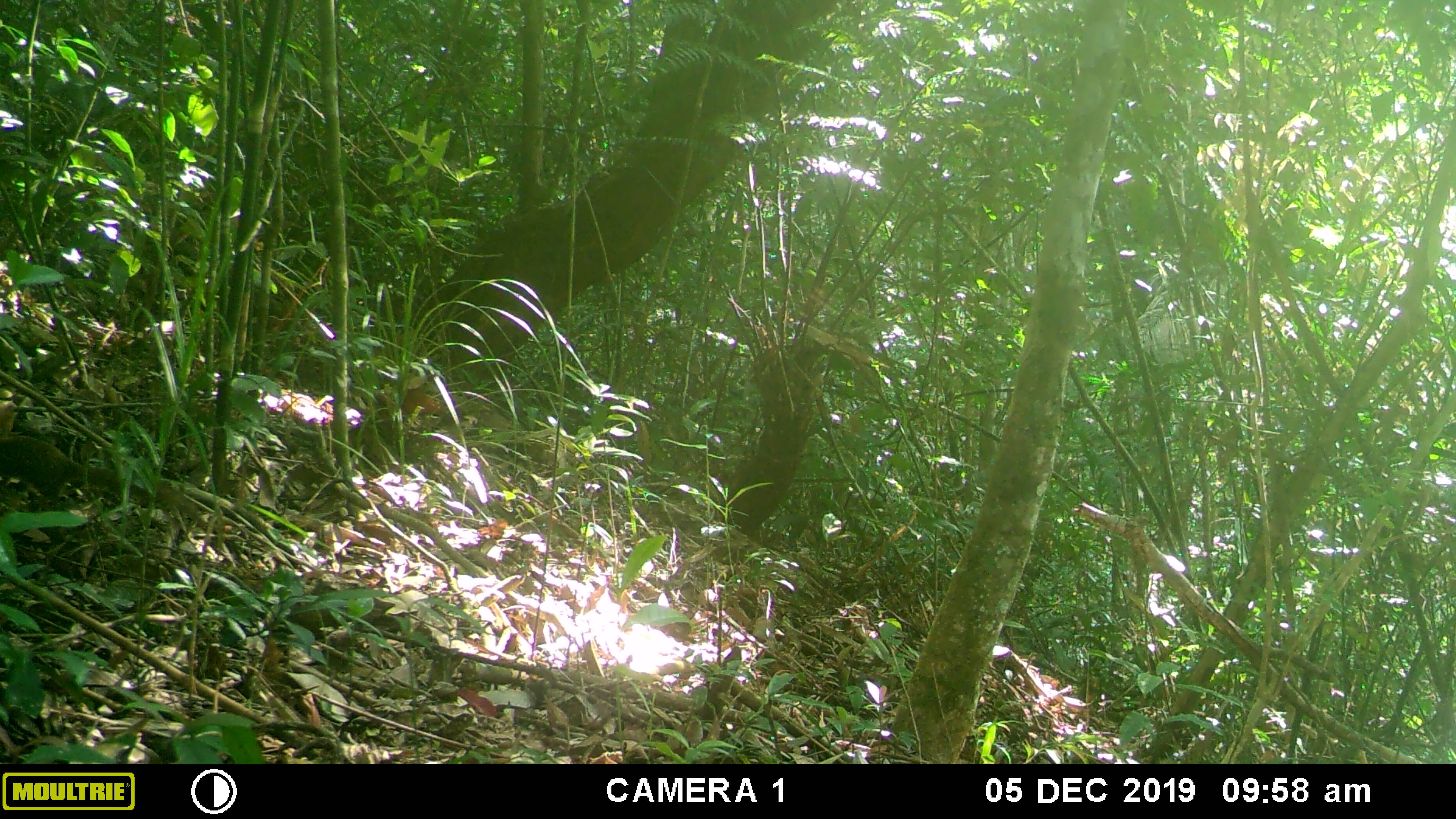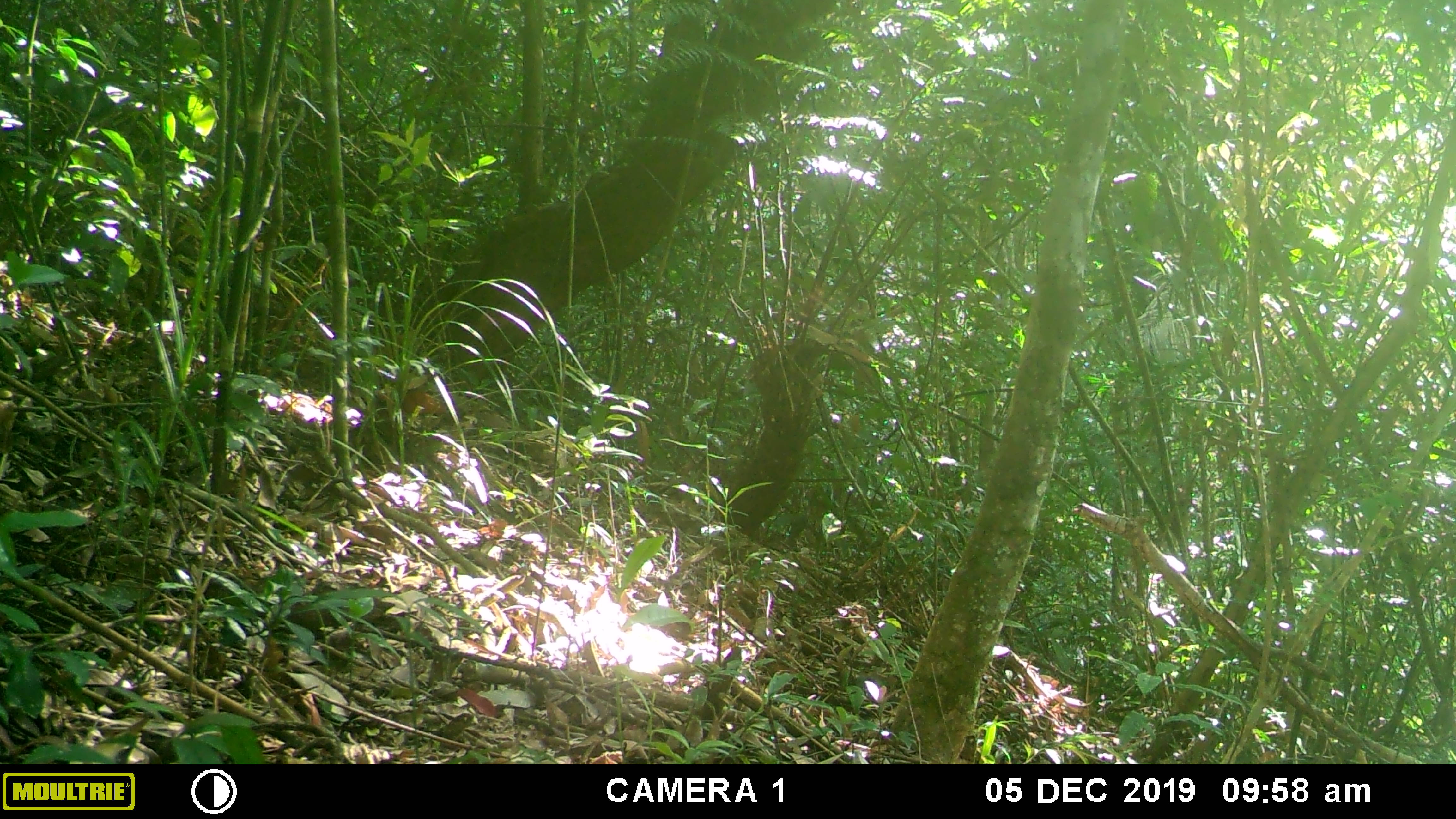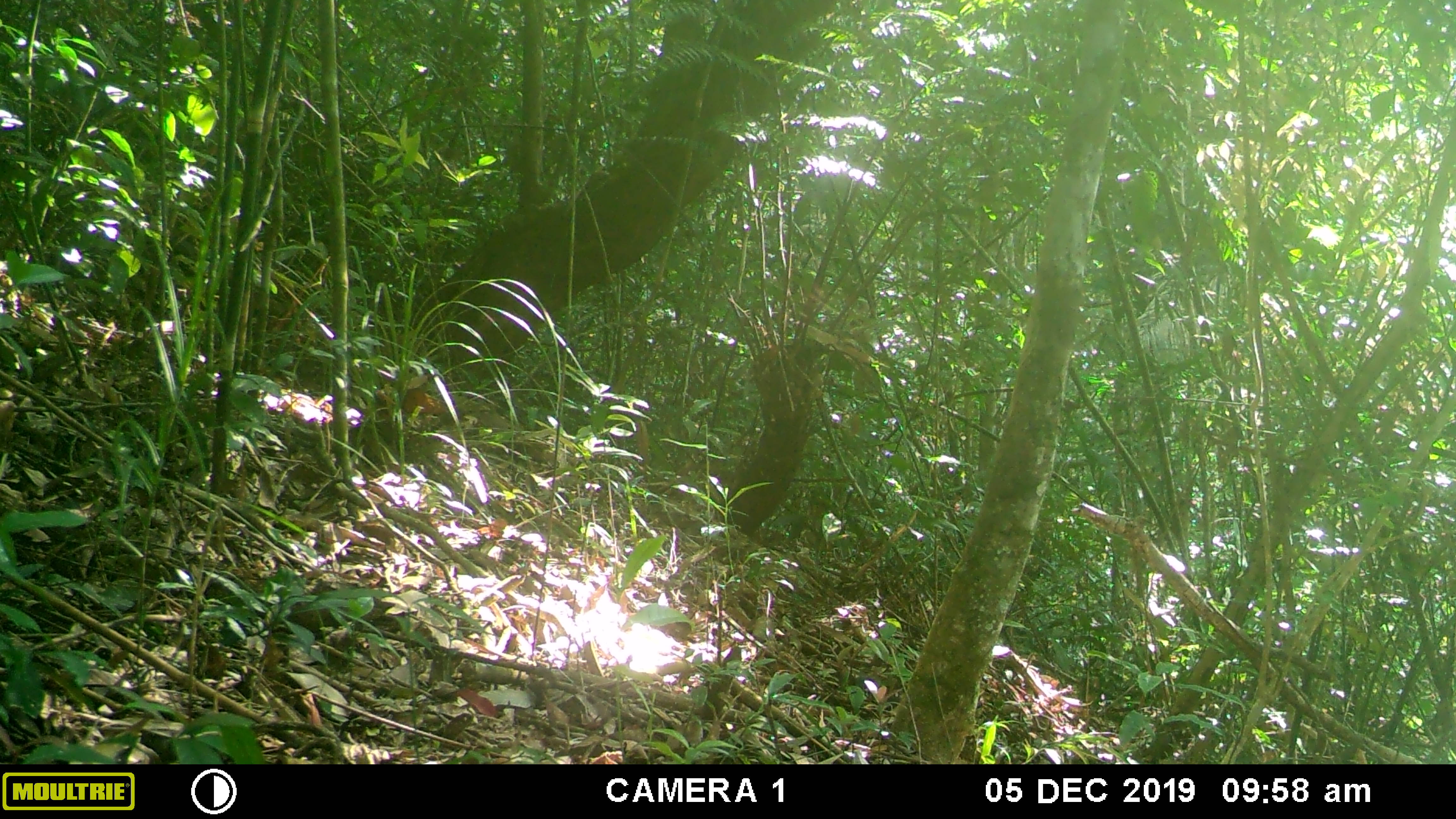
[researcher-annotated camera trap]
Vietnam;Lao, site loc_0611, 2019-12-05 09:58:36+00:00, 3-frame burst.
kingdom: Animalia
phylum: Chordata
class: Mammalia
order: Scandentia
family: Tupaiidae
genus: Tupaia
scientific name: Tupaia belangeri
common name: northern treeshrew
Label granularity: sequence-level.